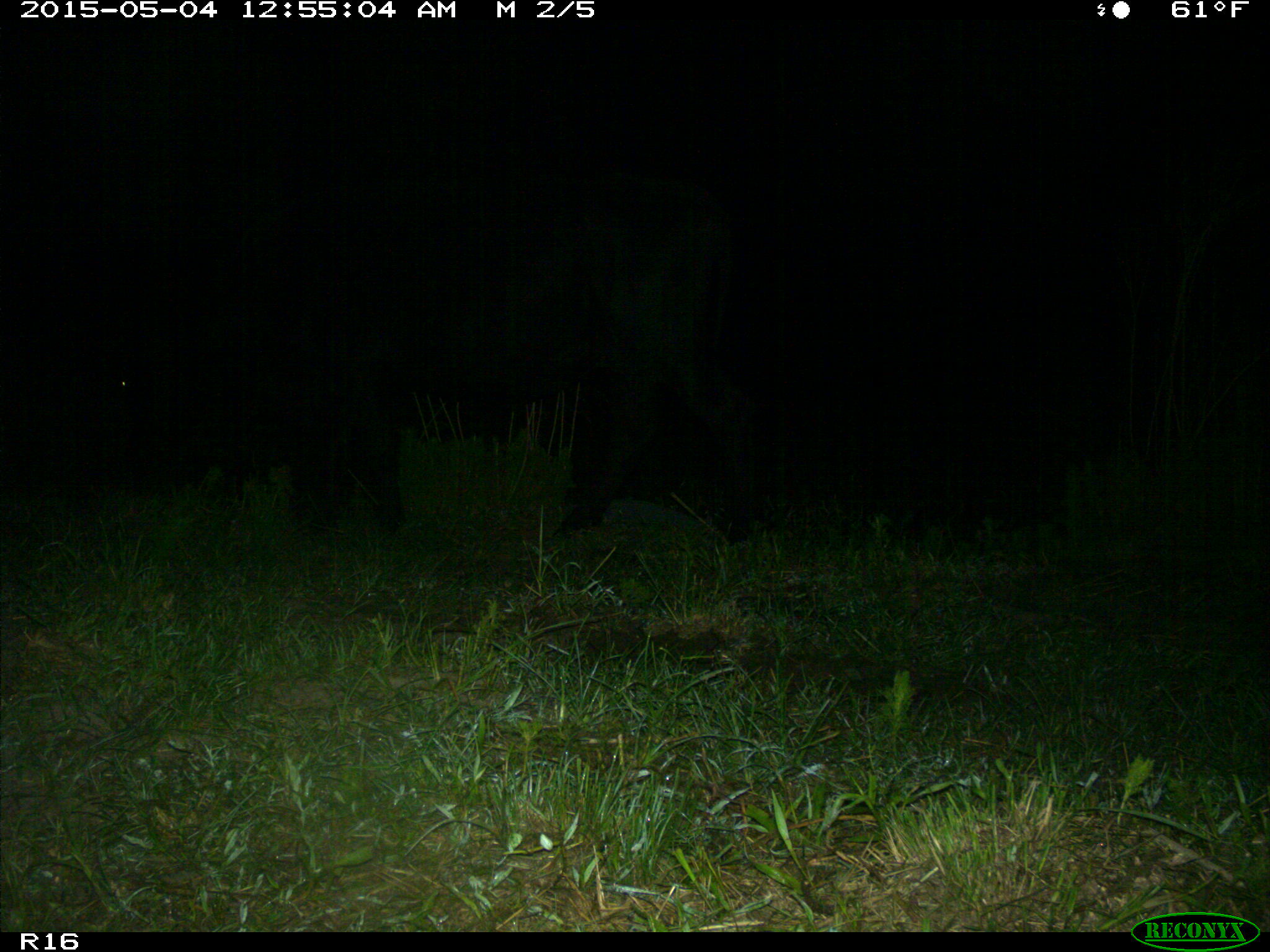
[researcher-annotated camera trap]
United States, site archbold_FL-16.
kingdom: Animalia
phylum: Chordata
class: Mammalia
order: Artiodactyla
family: Bovidae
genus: Bos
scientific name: Bos taurus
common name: domestic cow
Bos taurus (domestic cow).